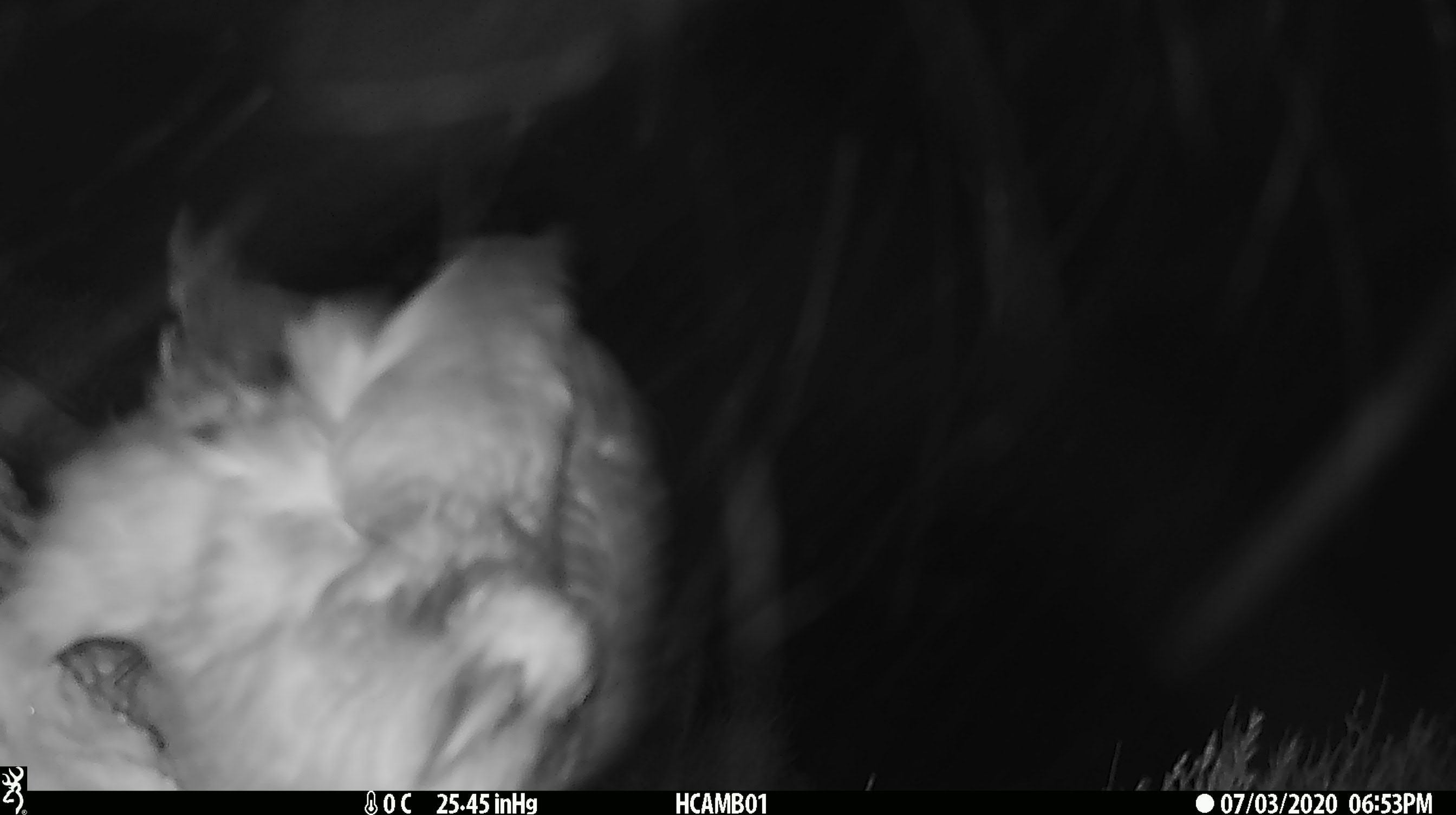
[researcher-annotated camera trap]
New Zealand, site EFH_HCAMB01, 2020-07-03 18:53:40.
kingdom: Animalia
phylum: Chordata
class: Aves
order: Psittaciformes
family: Strigopidae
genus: Nestor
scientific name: Nestor notabilis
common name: kea